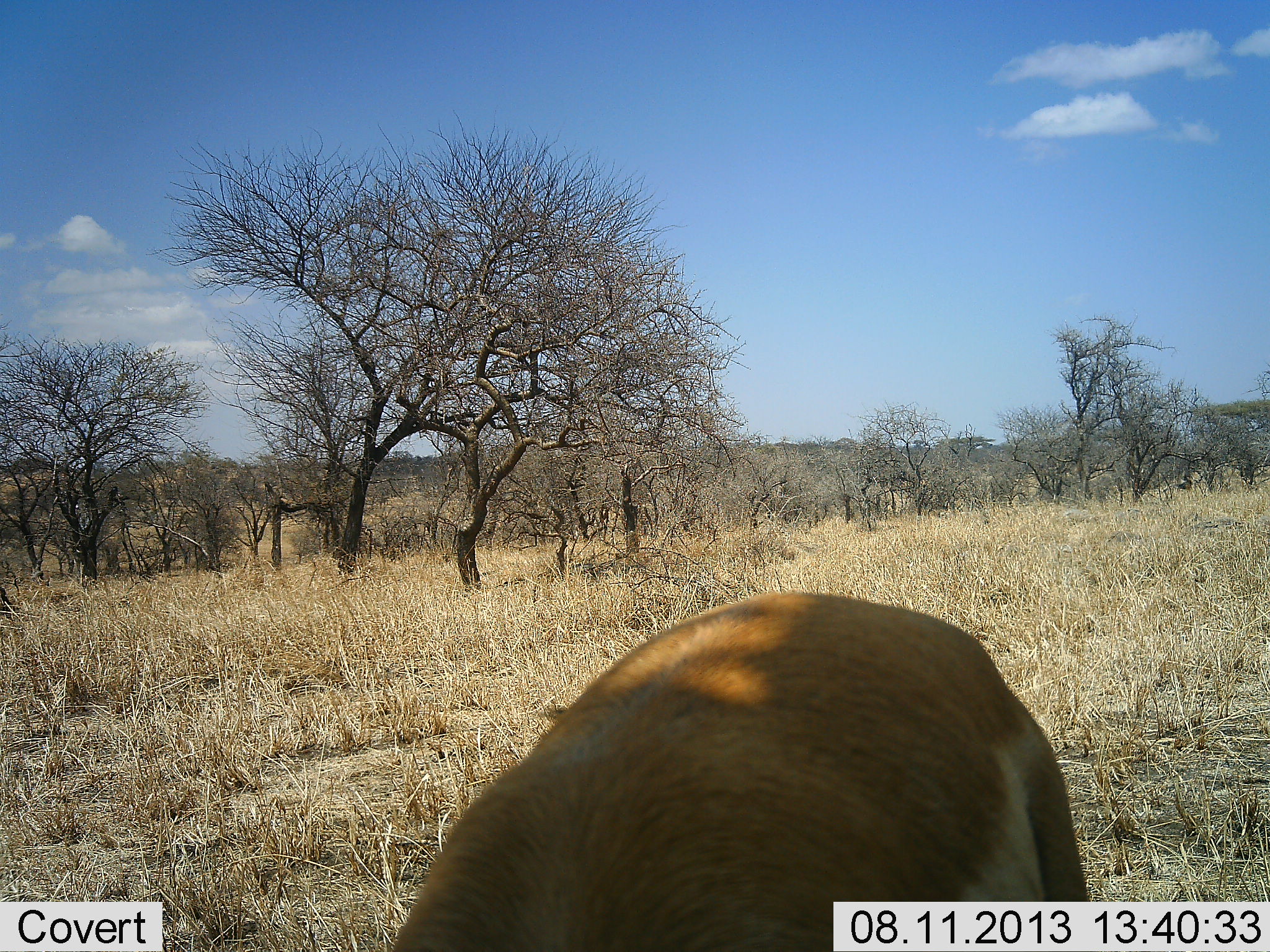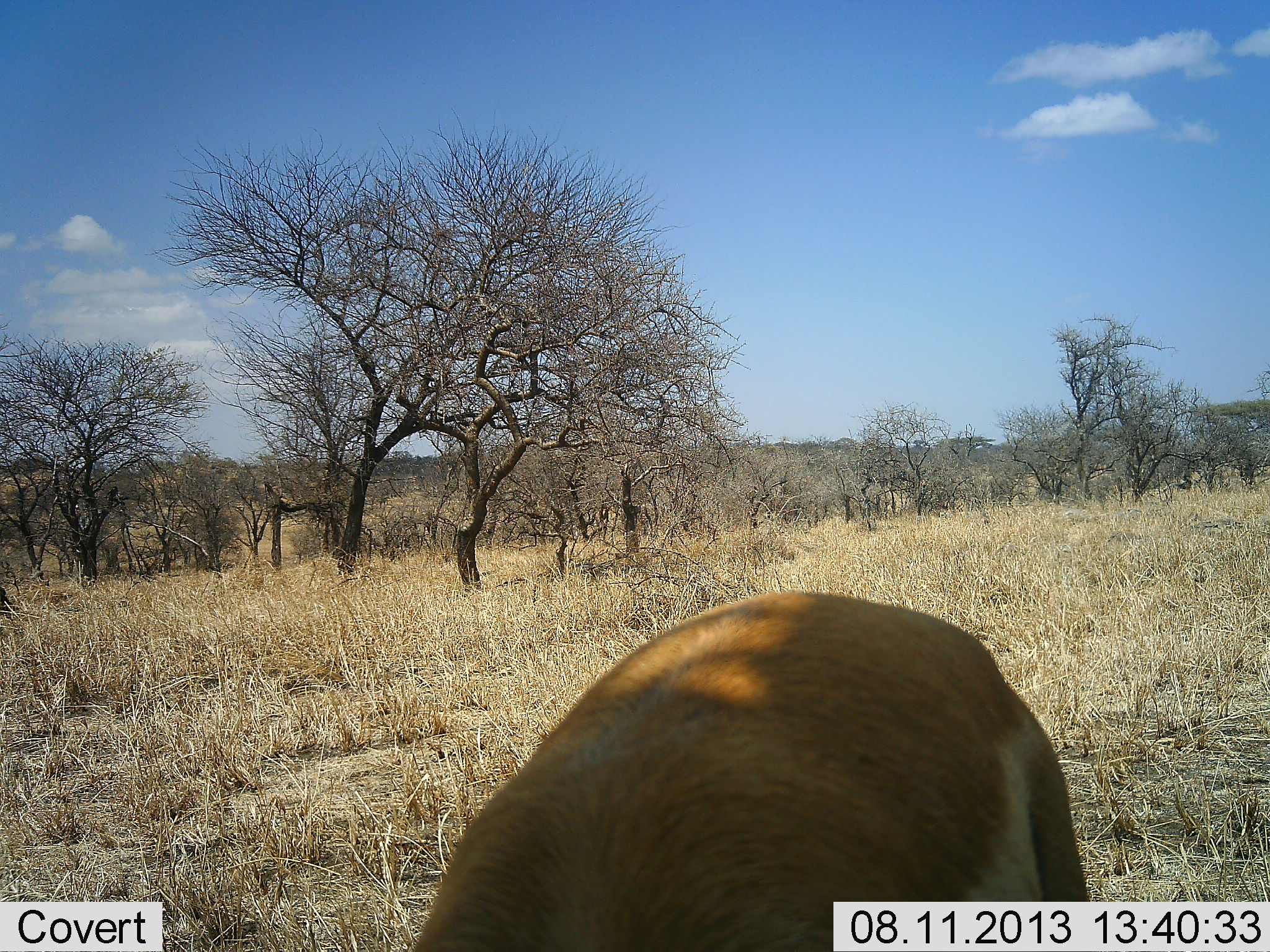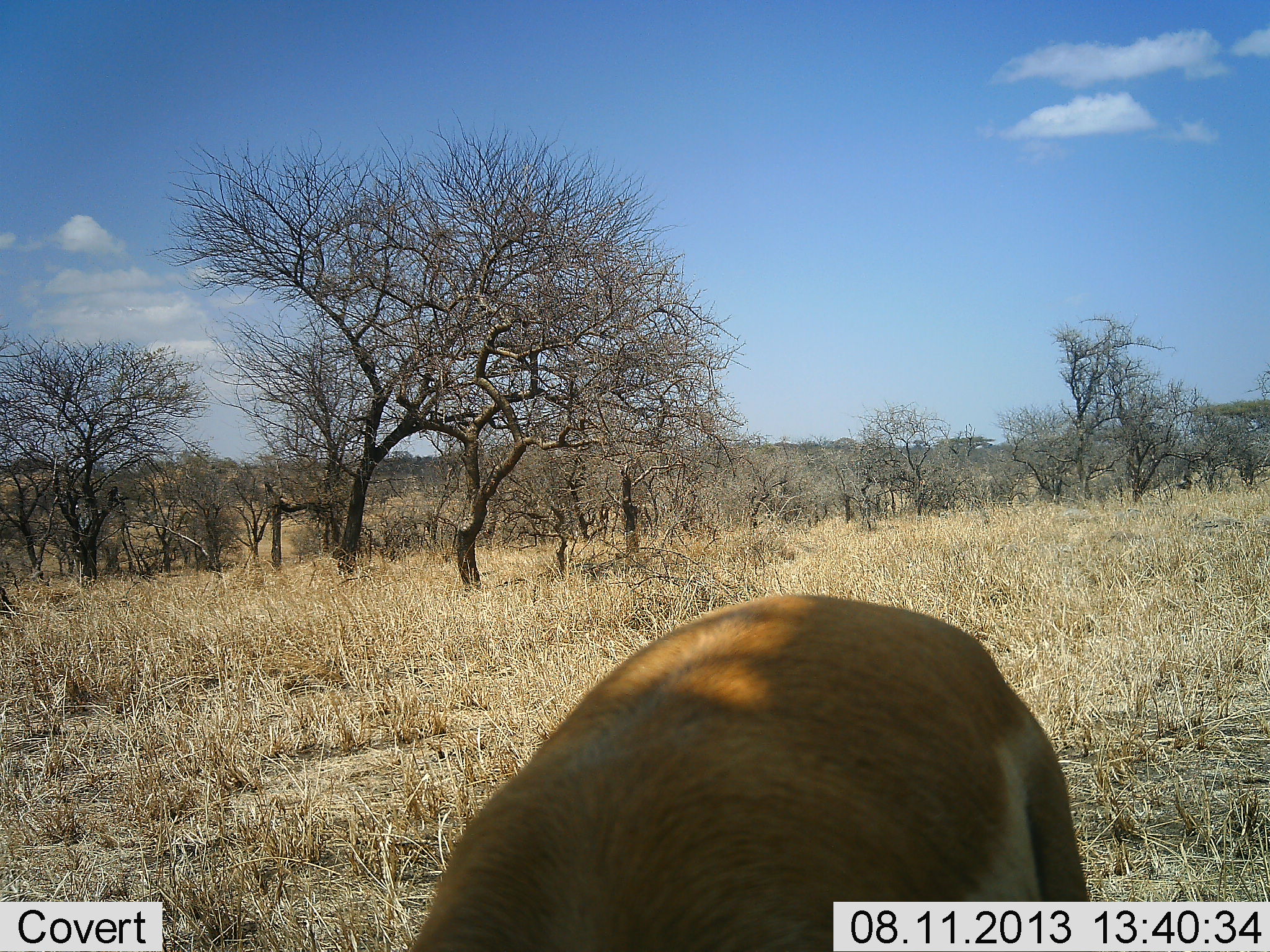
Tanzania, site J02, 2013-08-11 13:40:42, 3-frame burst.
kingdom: Animalia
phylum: Chordata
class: Mammalia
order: Artiodactyla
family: Bovidae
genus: Eudorcas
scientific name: Eudorcas thomsonii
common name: thomson's gazelle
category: gazellethomsons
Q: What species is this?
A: Gazellethomsons (thomson's gazelle) (Eudorcas thomsonii).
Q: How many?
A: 1.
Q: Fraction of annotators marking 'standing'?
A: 50%.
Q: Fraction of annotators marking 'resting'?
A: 0%.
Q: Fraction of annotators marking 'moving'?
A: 0%.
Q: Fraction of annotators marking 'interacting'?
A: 0%.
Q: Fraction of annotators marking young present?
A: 0%.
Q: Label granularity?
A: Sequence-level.